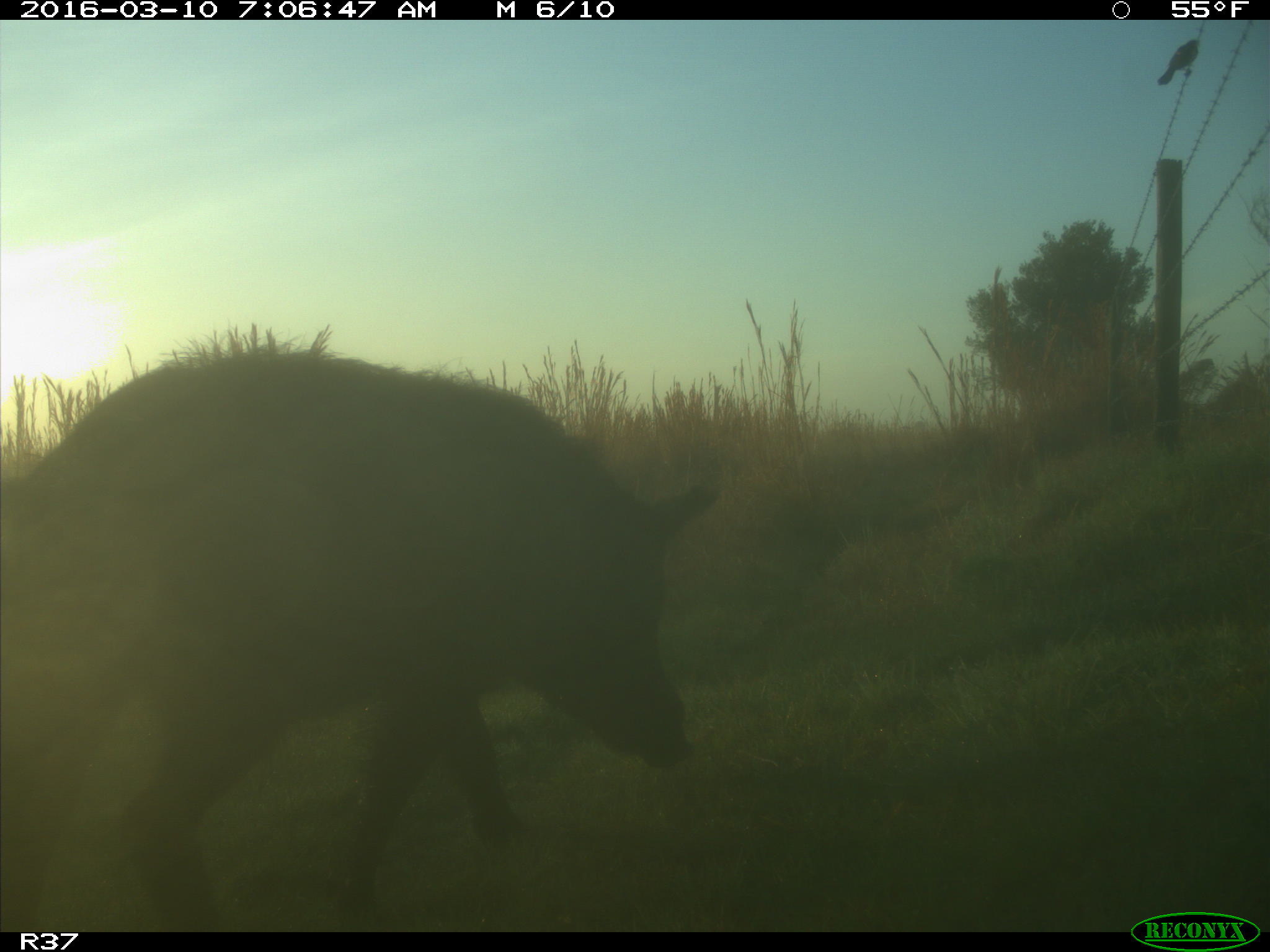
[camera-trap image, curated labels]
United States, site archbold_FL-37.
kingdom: Animalia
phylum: Chordata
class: Mammalia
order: Artiodactyla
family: Suidae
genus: Sus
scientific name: Sus scrofa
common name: wild boar